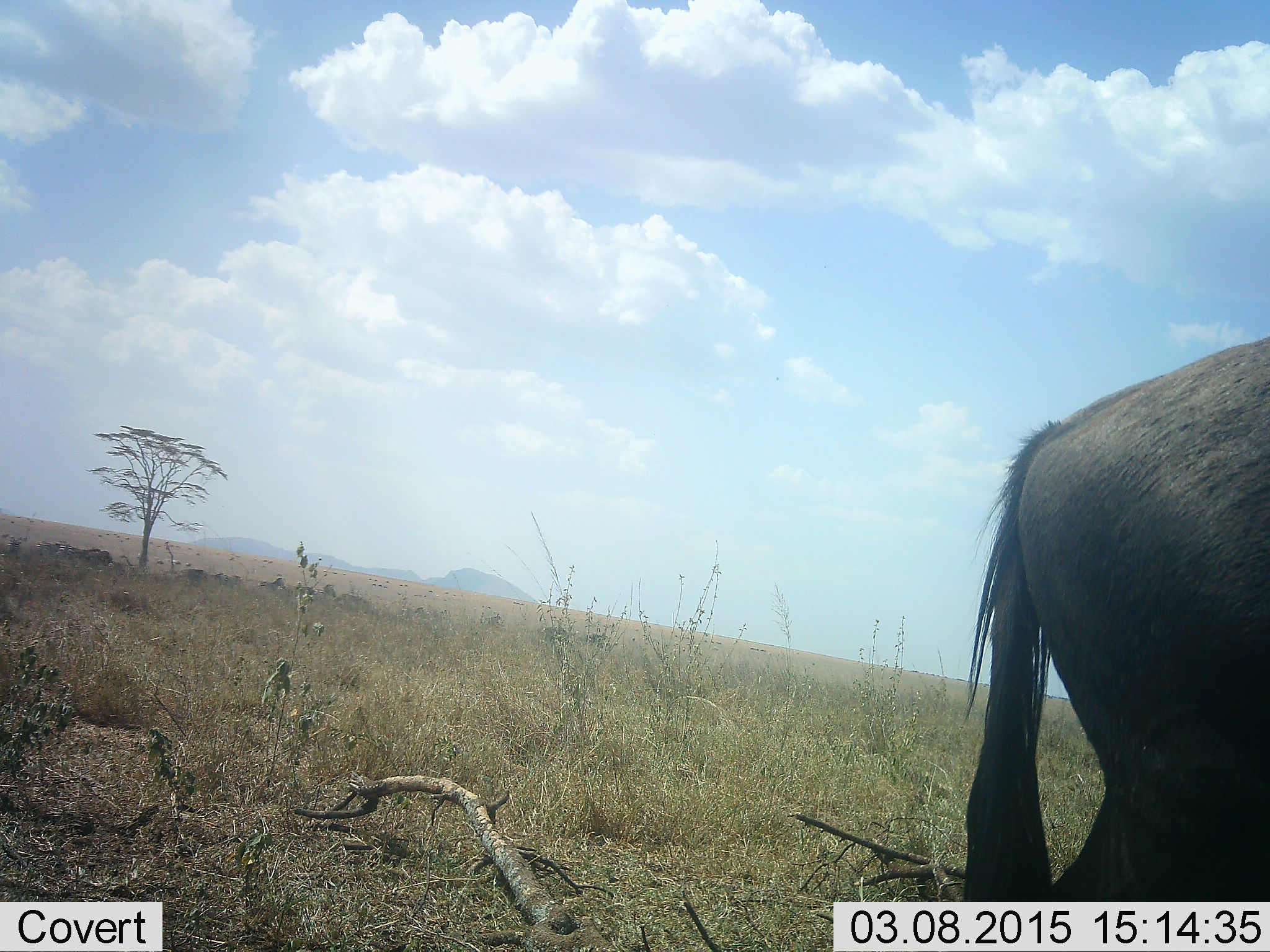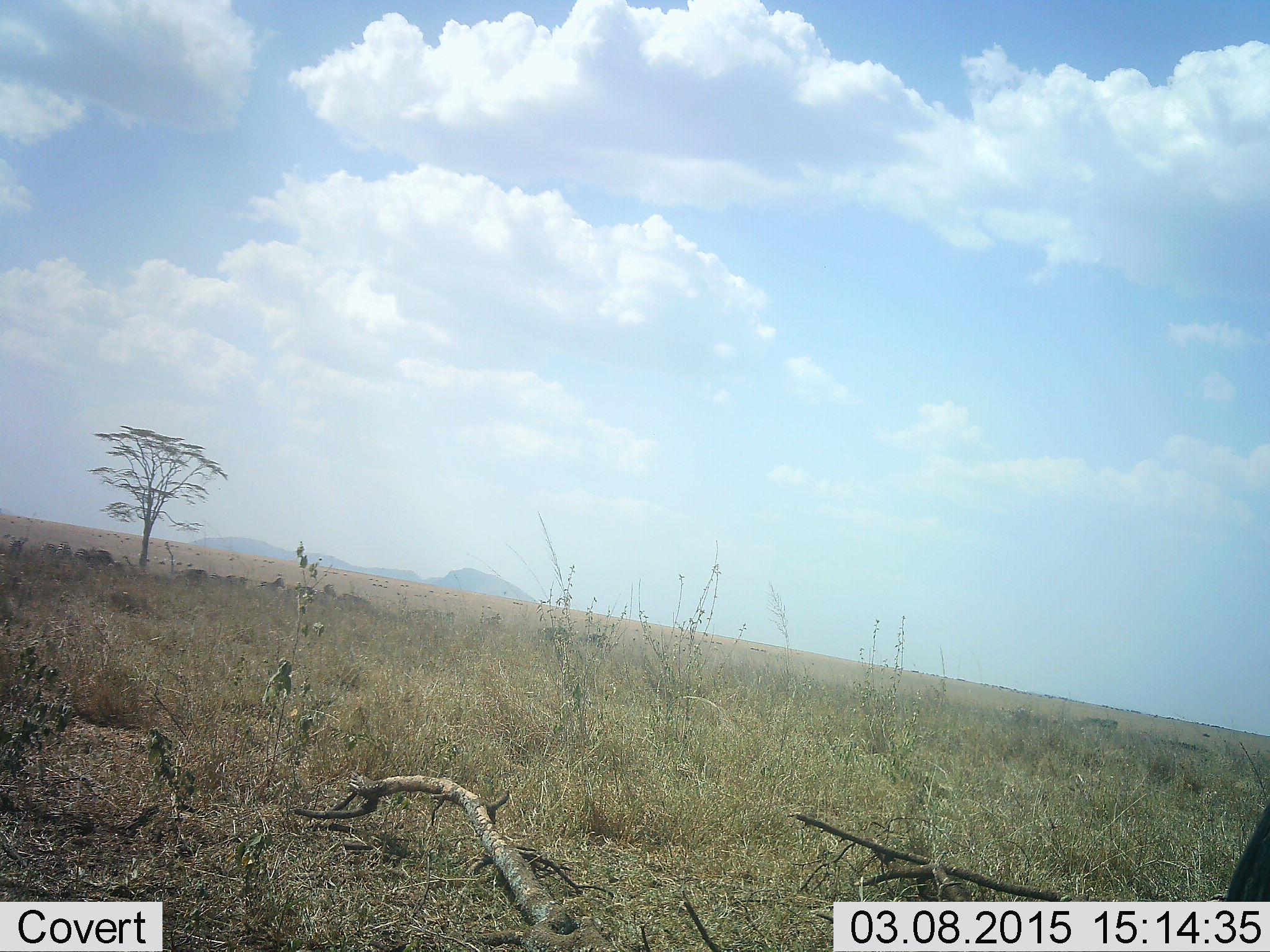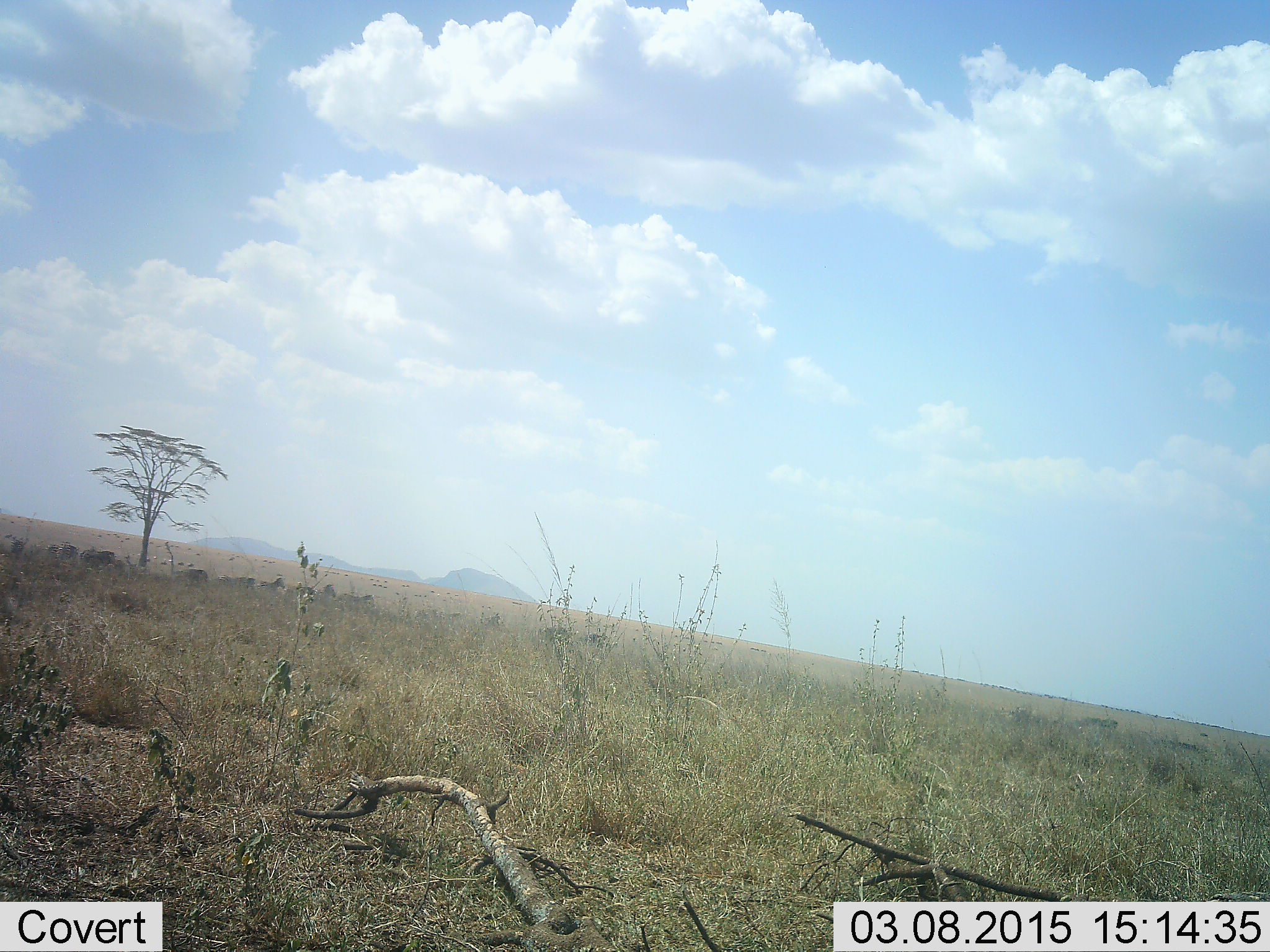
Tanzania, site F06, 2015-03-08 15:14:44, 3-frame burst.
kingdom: Animalia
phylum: Chordata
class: Mammalia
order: Artiodactyla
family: Bovidae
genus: Connochaetes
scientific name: Connochaetes taurinus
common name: blue wildebeest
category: wildebeest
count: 1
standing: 10%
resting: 0%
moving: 100%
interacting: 0%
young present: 0%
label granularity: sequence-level